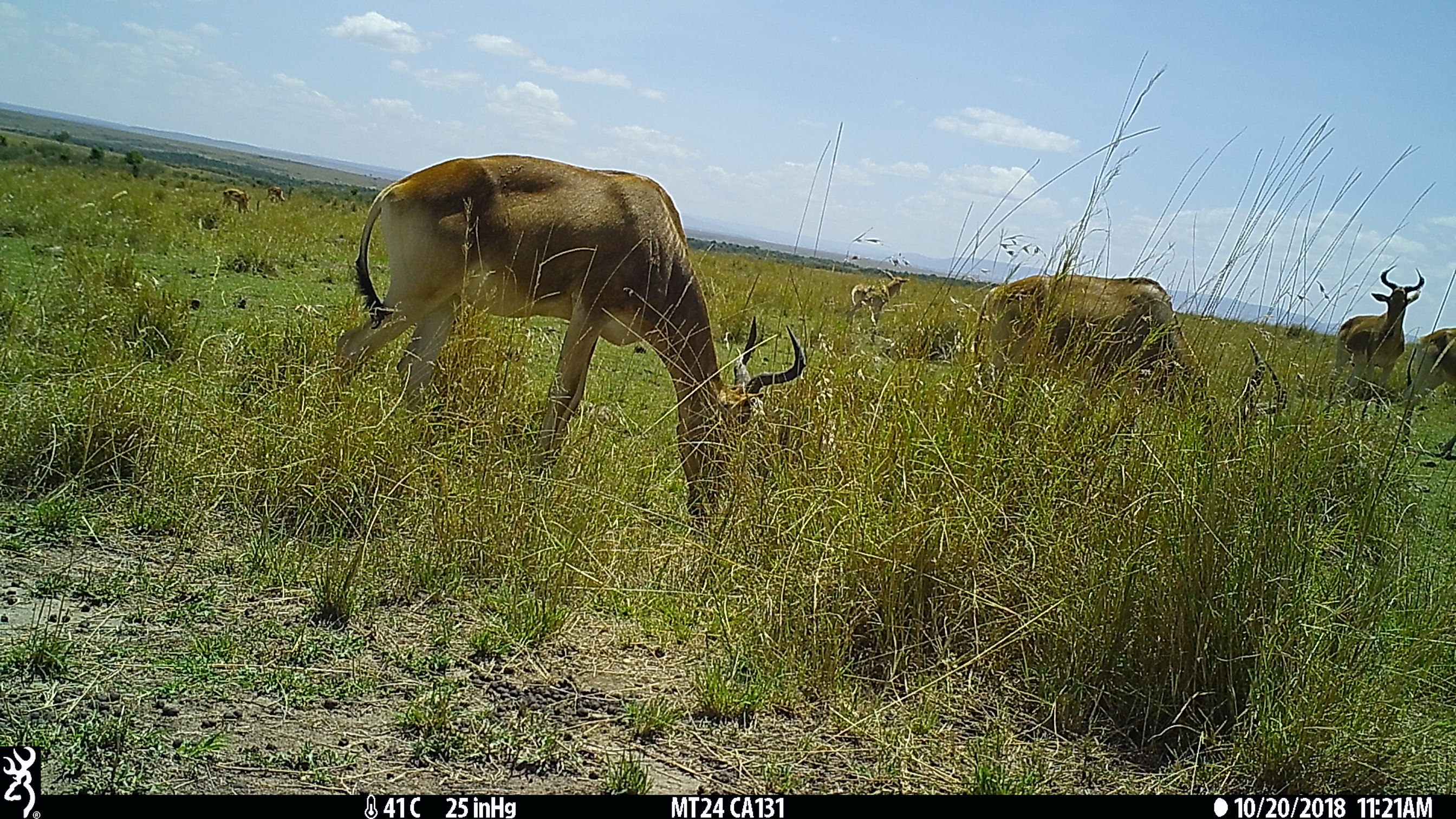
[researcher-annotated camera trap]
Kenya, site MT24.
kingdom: Animalia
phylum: Chordata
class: Mammalia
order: Artiodactyla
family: Bovidae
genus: Alcelaphus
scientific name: Alcelaphus buselaphus cokii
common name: coke's hartebeest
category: hartebeest cokes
Hartebeest cokes (coke's hartebeest) (Alcelaphus buselaphus cokii).